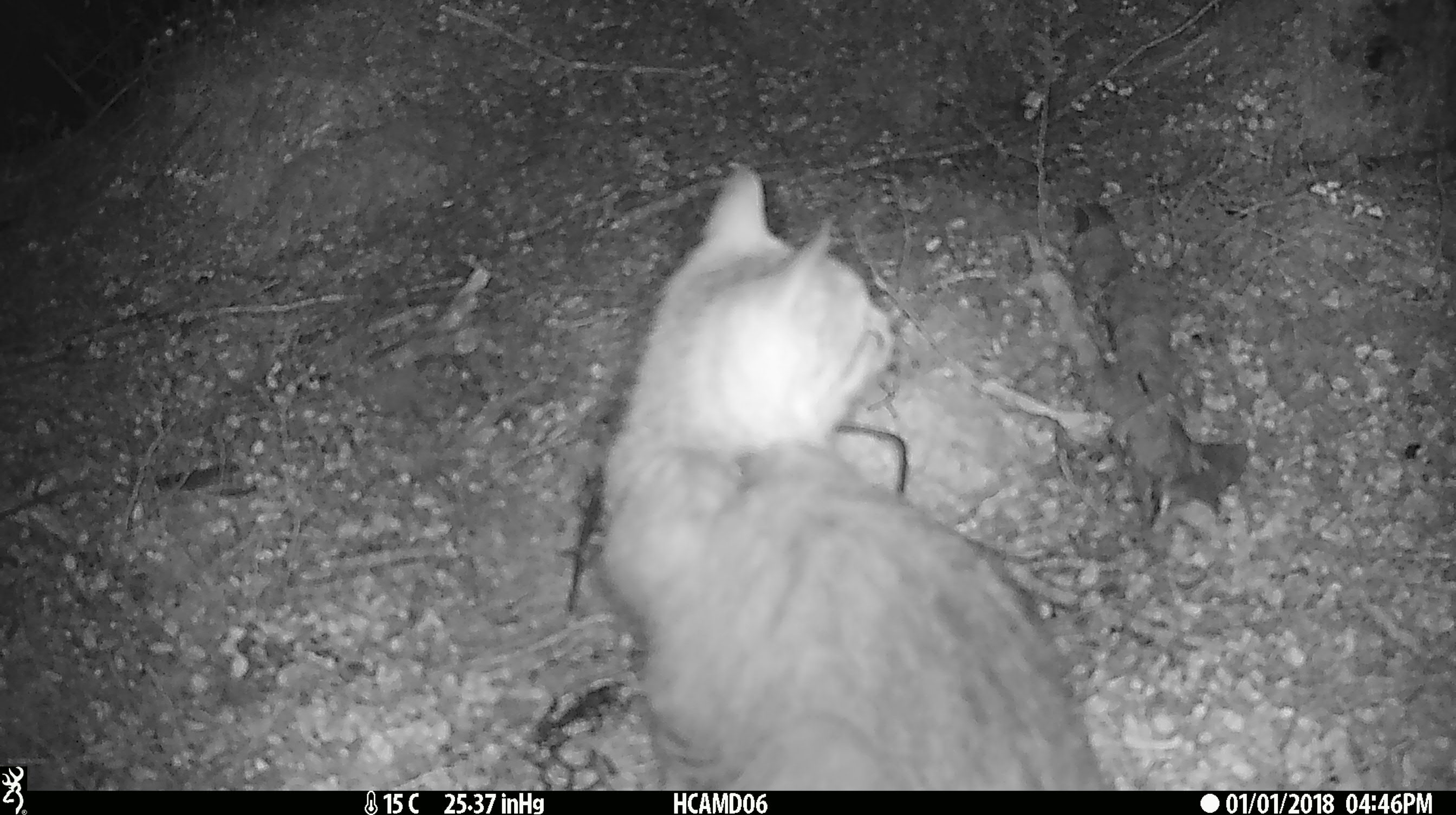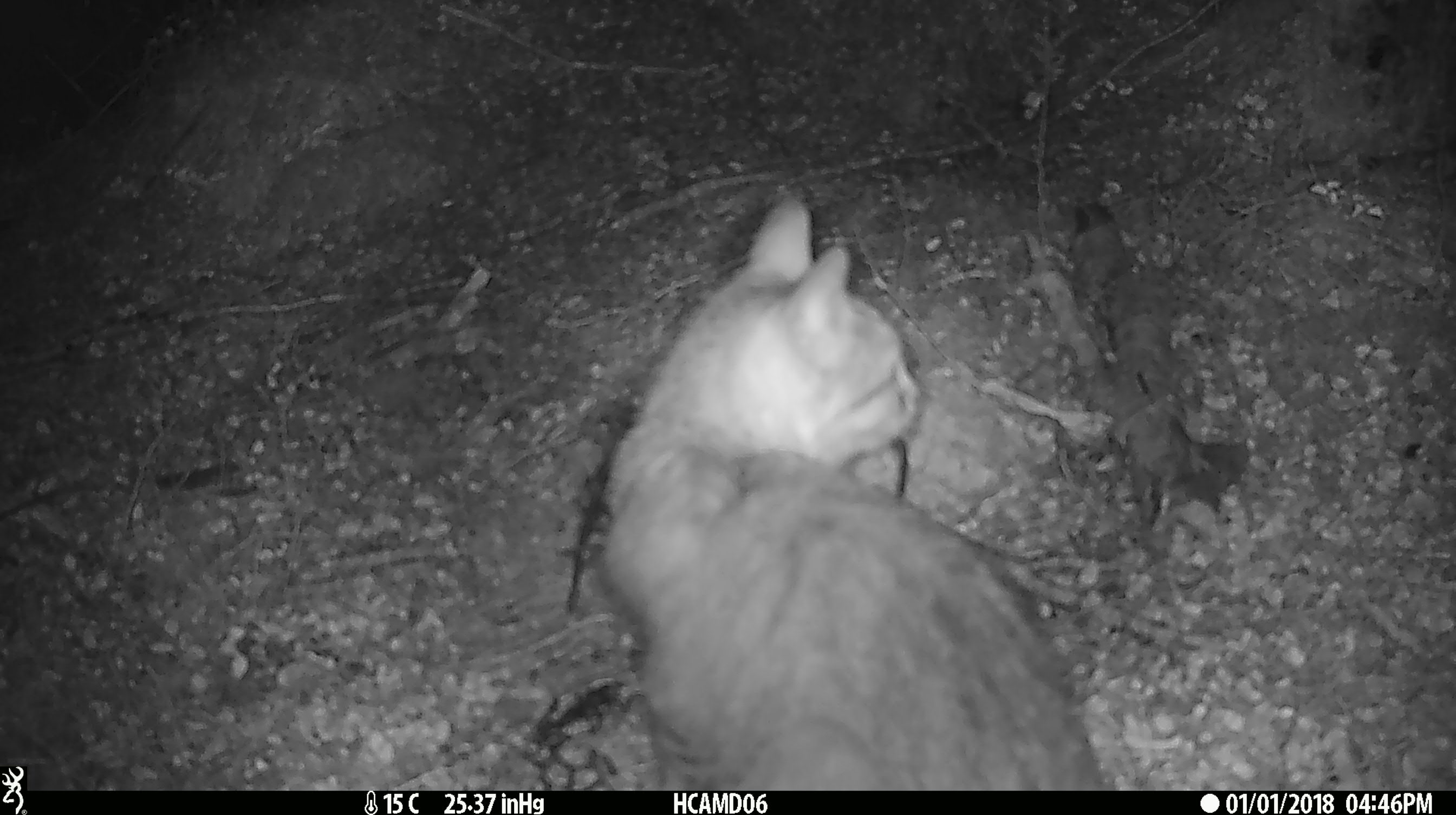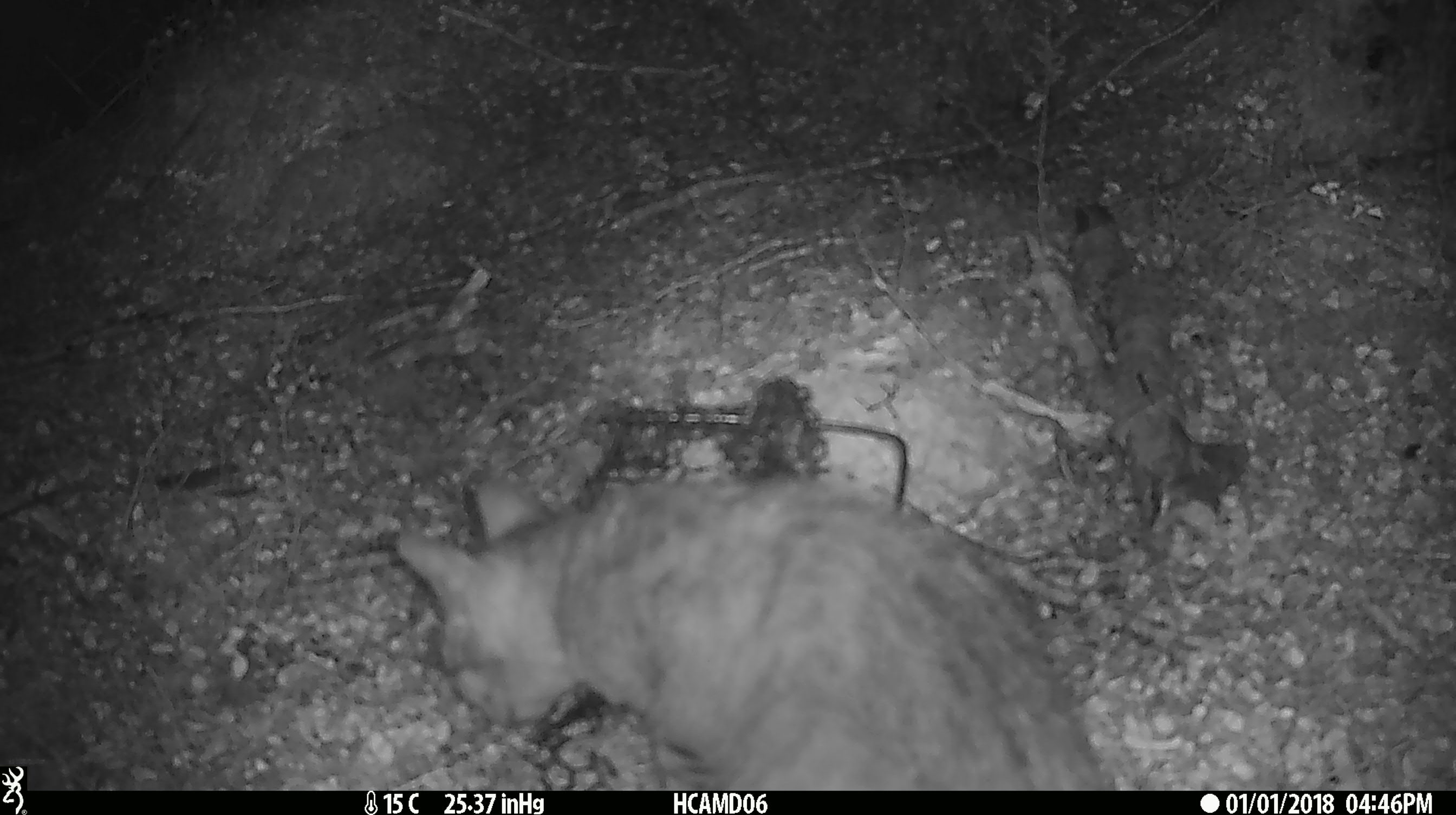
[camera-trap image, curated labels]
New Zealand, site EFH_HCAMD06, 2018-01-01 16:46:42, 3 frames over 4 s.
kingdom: Animalia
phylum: Chordata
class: Mammalia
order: Carnivora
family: Felidae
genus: Felis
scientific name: Felis catus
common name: domestic cat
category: cat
Cat (domestic cat) (Felis catus).